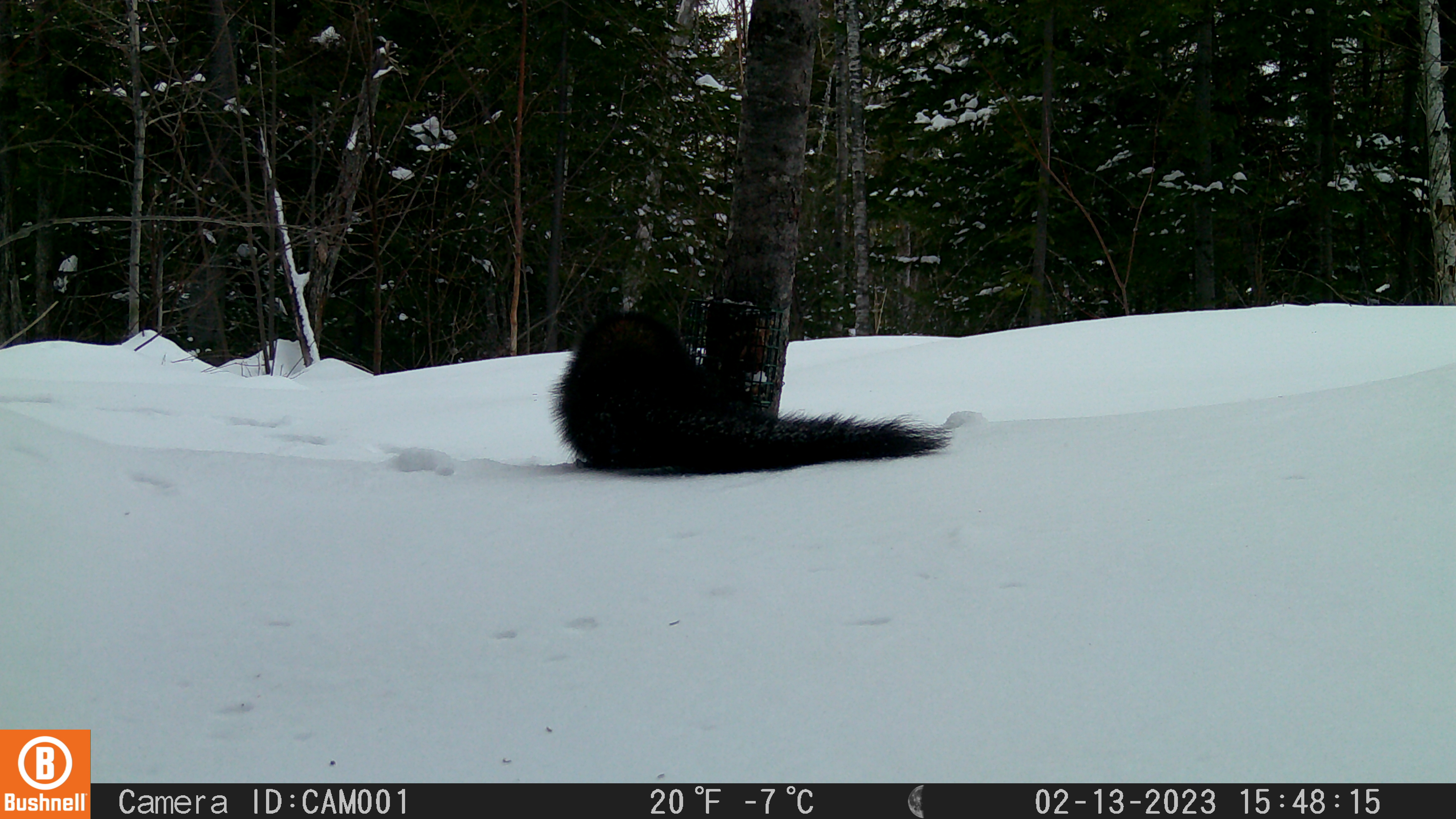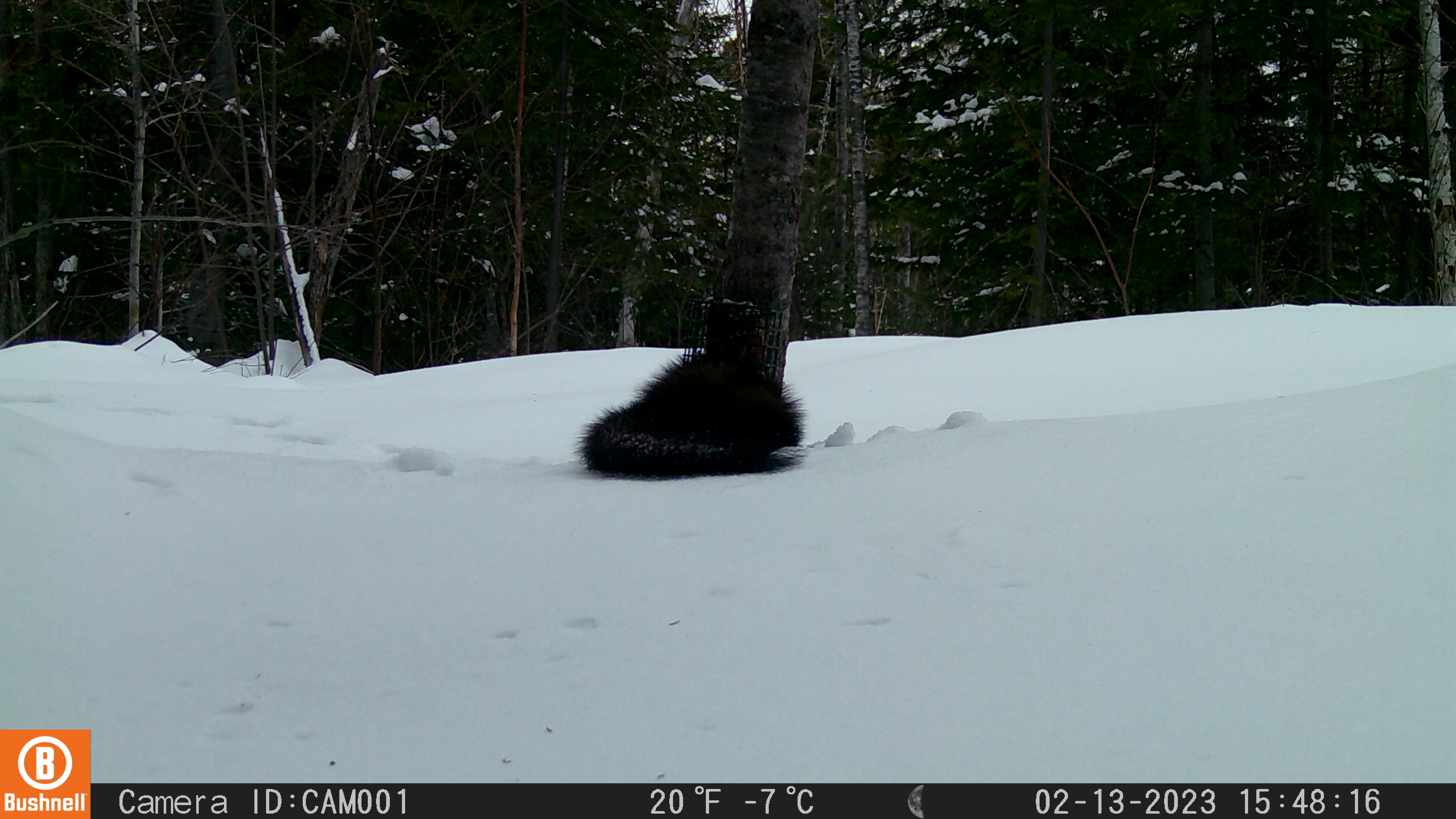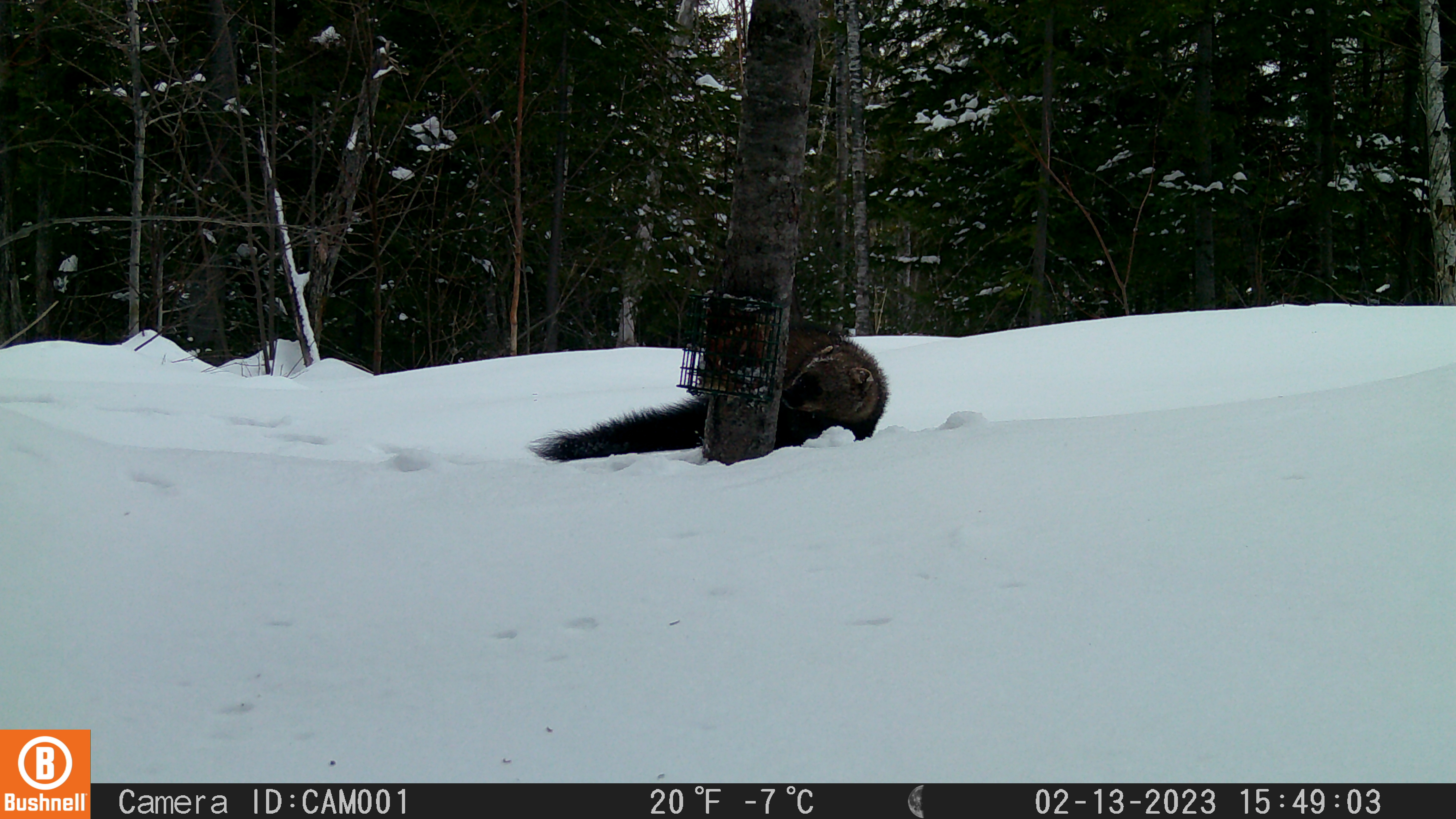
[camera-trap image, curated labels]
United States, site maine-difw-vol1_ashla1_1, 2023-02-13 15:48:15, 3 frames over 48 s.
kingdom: Animalia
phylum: Chordata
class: Mammalia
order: Carnivora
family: Mustelidae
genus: Pekania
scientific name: Pekania pennanti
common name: fisher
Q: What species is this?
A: Fisher (Pekania pennanti).